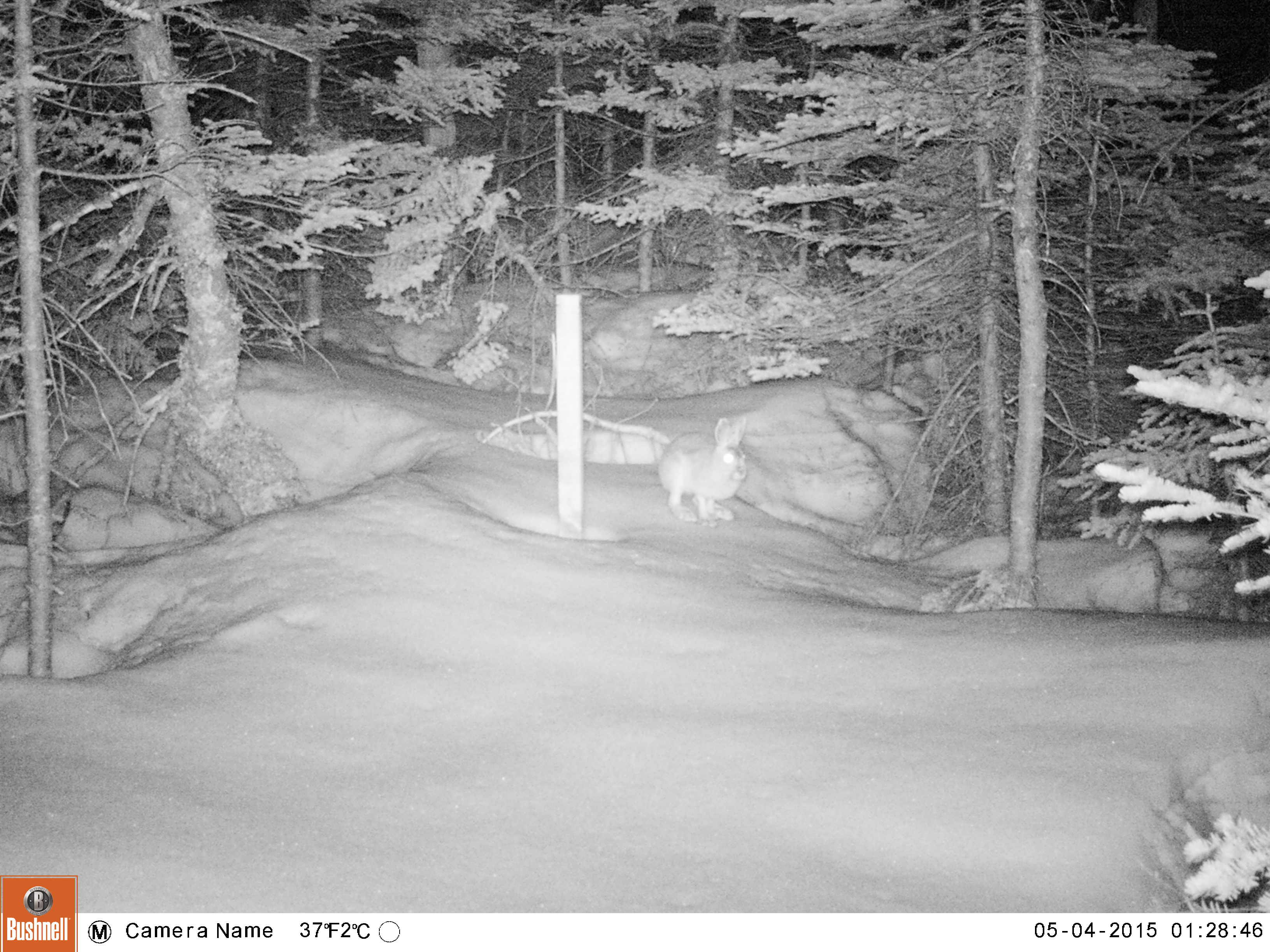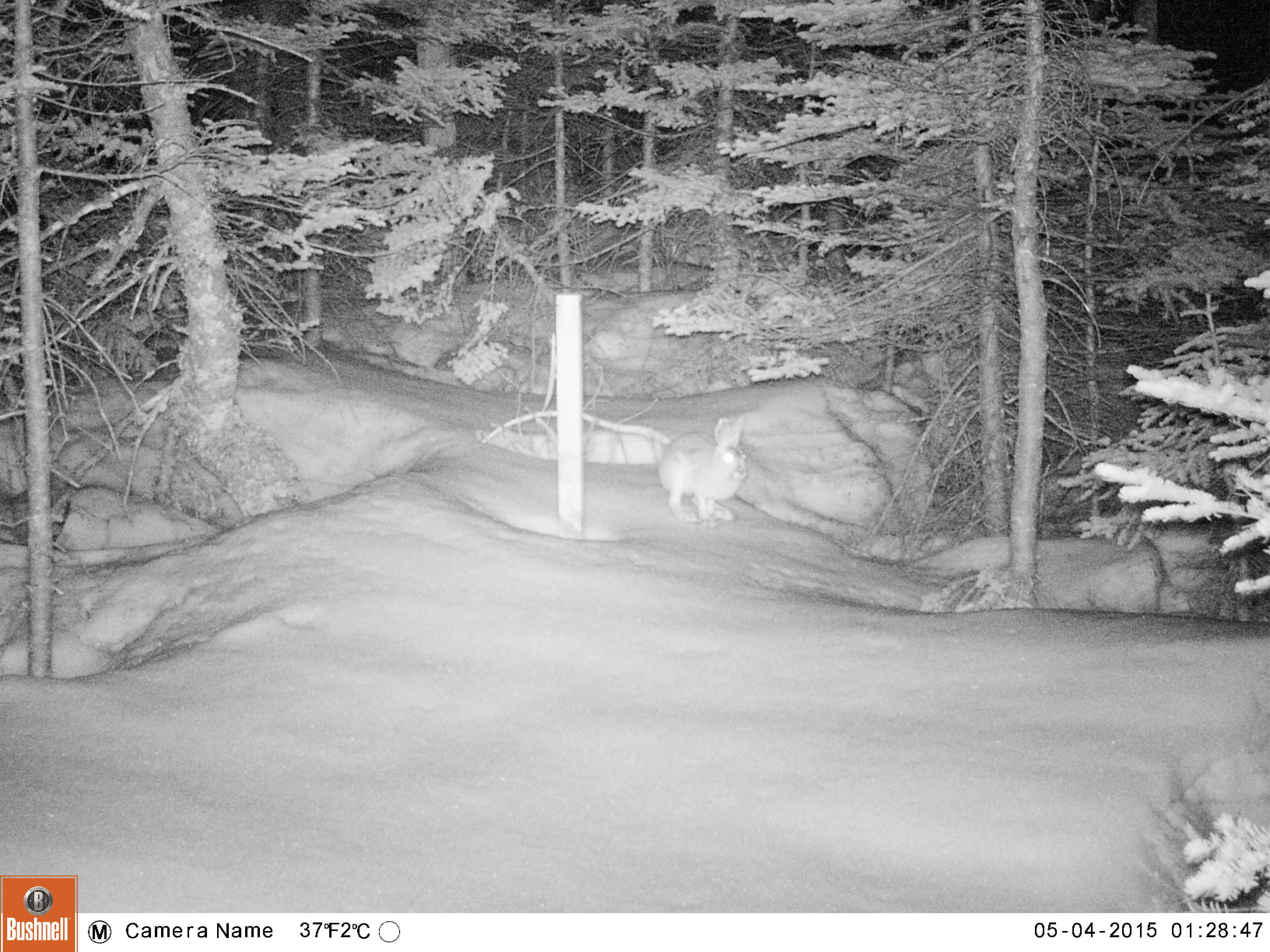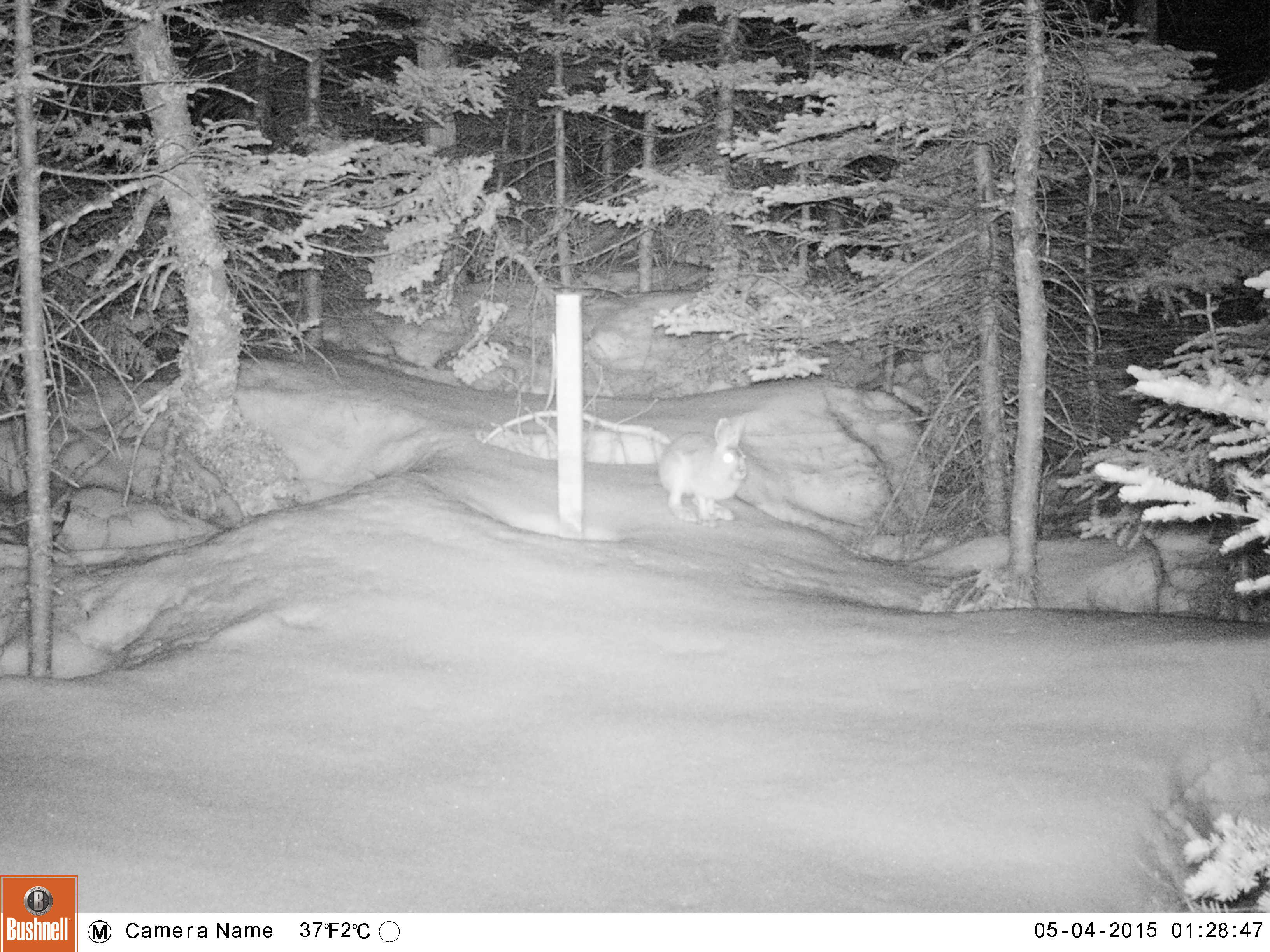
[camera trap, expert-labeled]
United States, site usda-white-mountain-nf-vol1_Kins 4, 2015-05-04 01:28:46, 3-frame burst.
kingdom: Animalia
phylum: Chordata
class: Mammalia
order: Lagomorpha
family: Leporidae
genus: Lepus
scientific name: Lepus americanus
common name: snowshoe hare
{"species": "snowshoe hare (Lepus americanus)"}